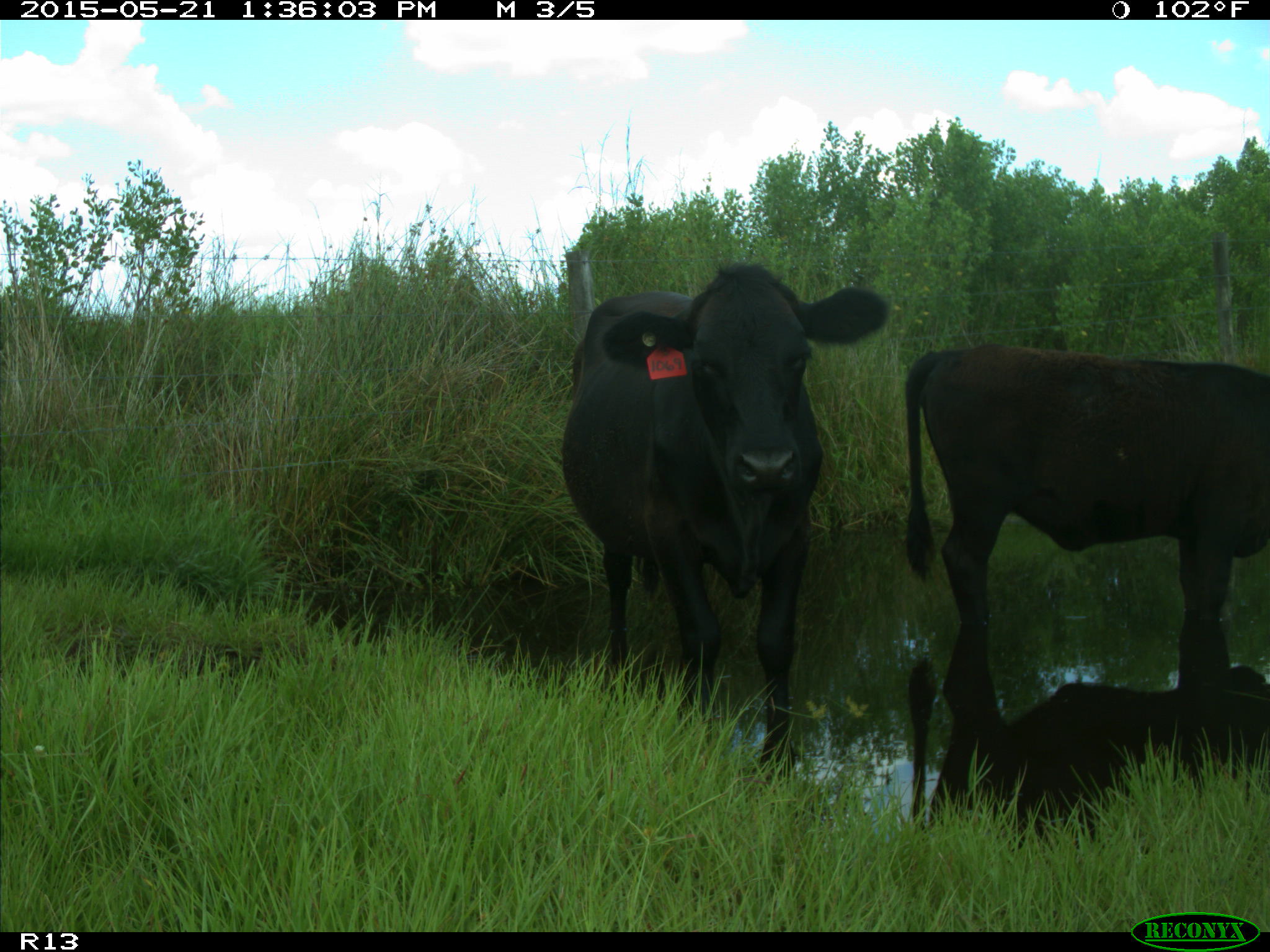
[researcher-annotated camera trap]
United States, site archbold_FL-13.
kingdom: Animalia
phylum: Chordata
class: Mammalia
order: Artiodactyla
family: Bovidae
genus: Bos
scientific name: Bos taurus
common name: domestic cow